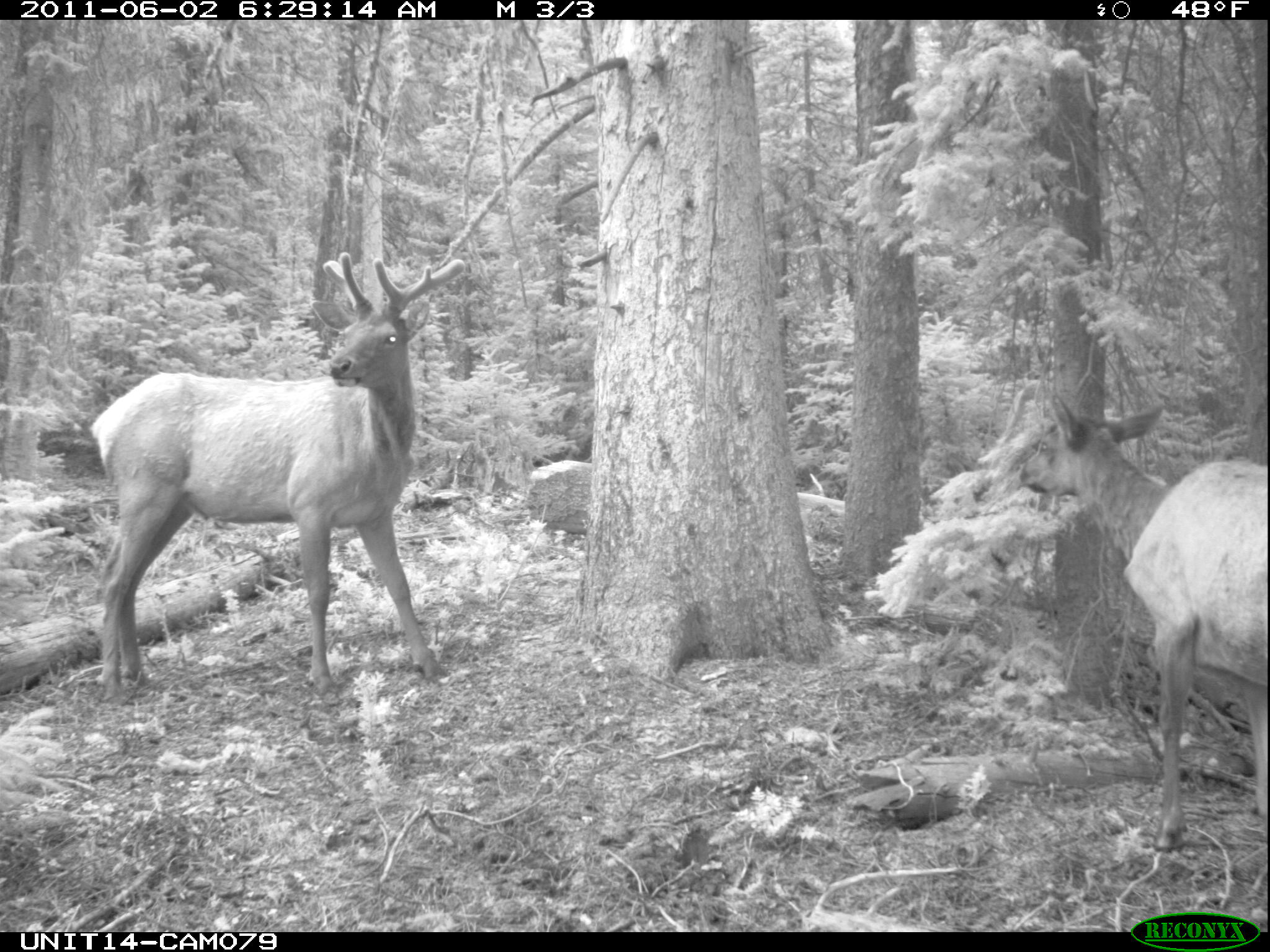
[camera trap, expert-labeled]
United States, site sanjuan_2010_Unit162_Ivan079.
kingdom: Animalia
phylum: Chordata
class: Mammalia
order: Artiodactyla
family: Cervidae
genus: Cervus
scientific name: Cervus elaphus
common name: red deer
Cervus elaphus (red deer).